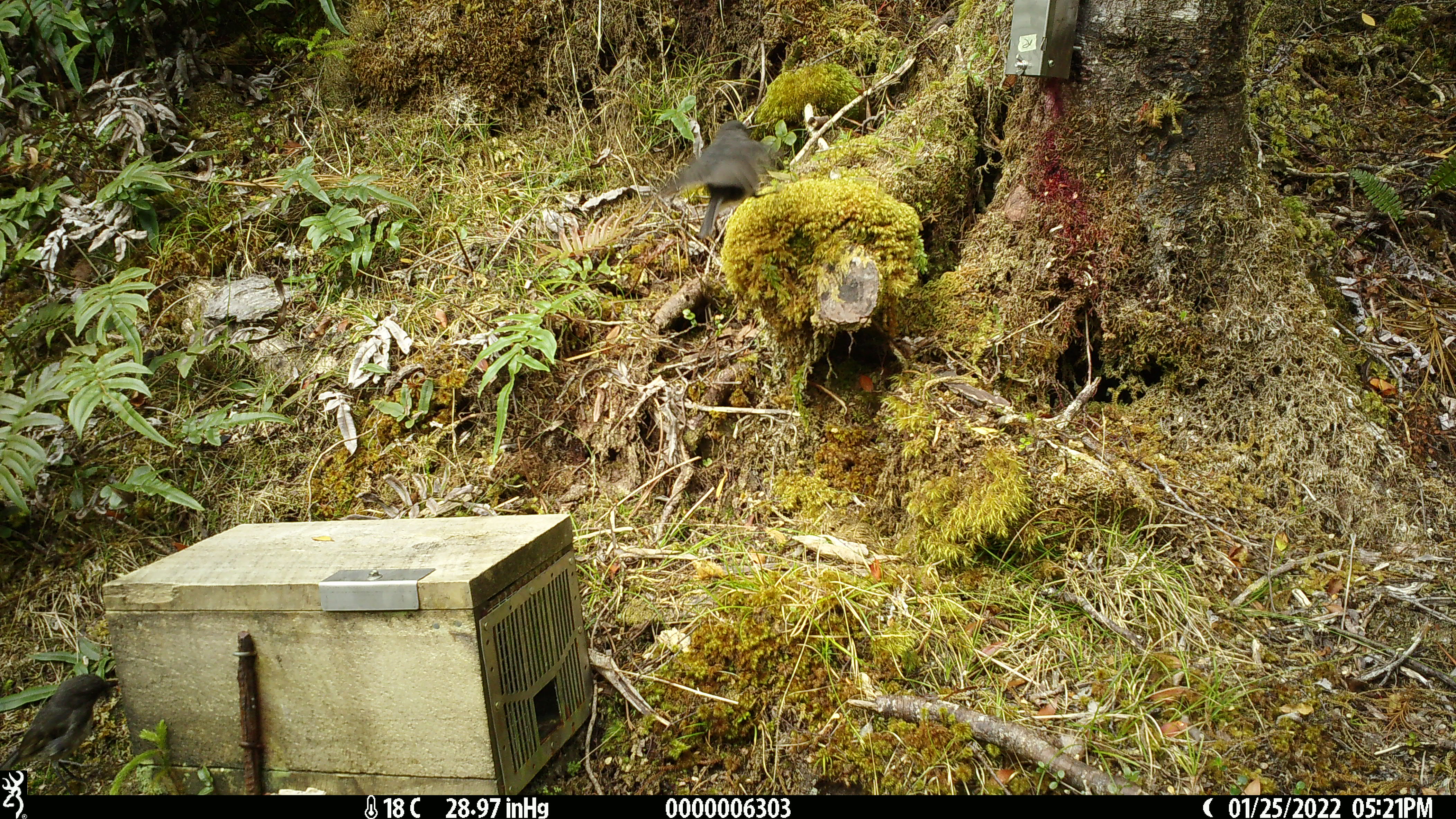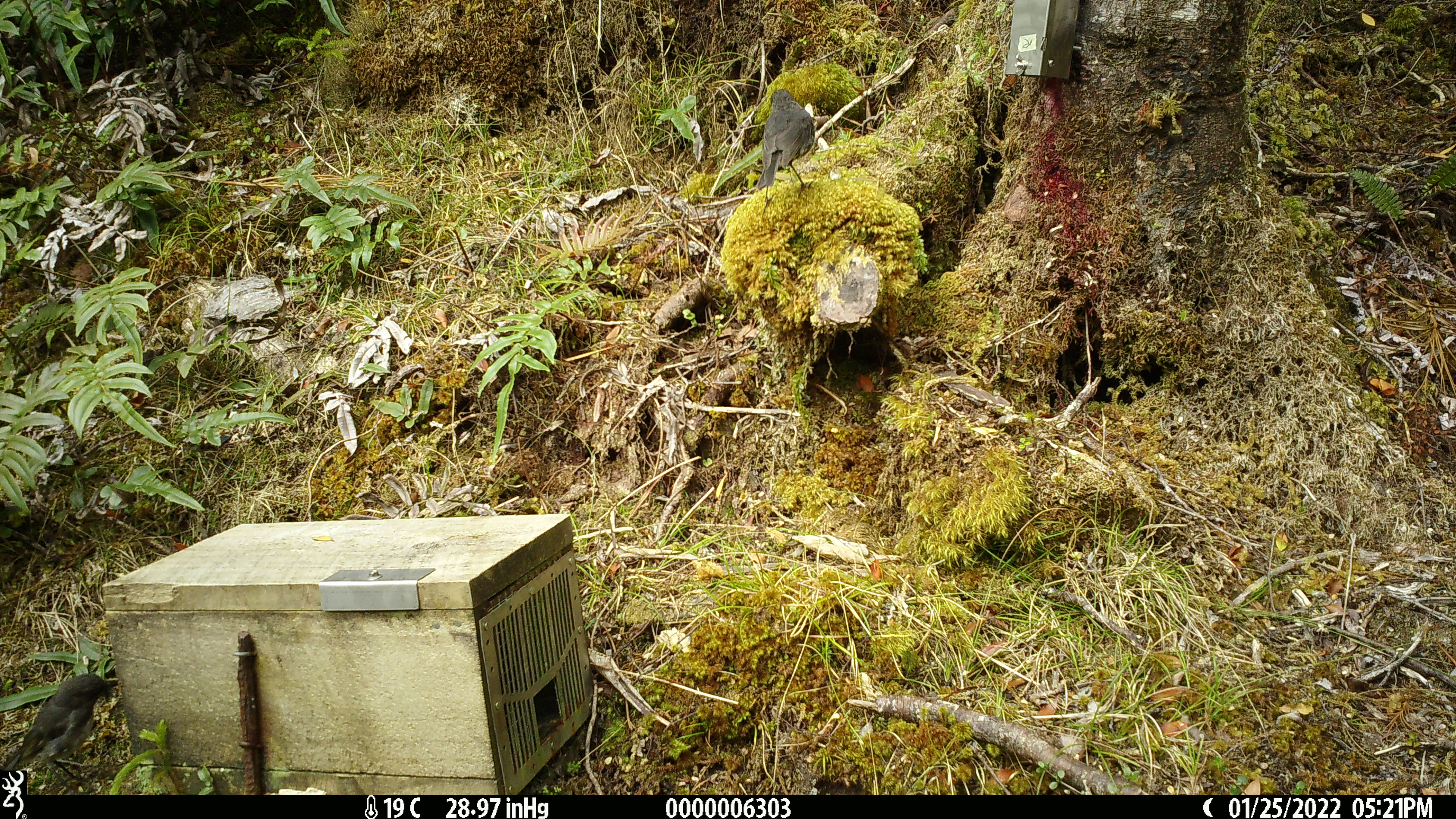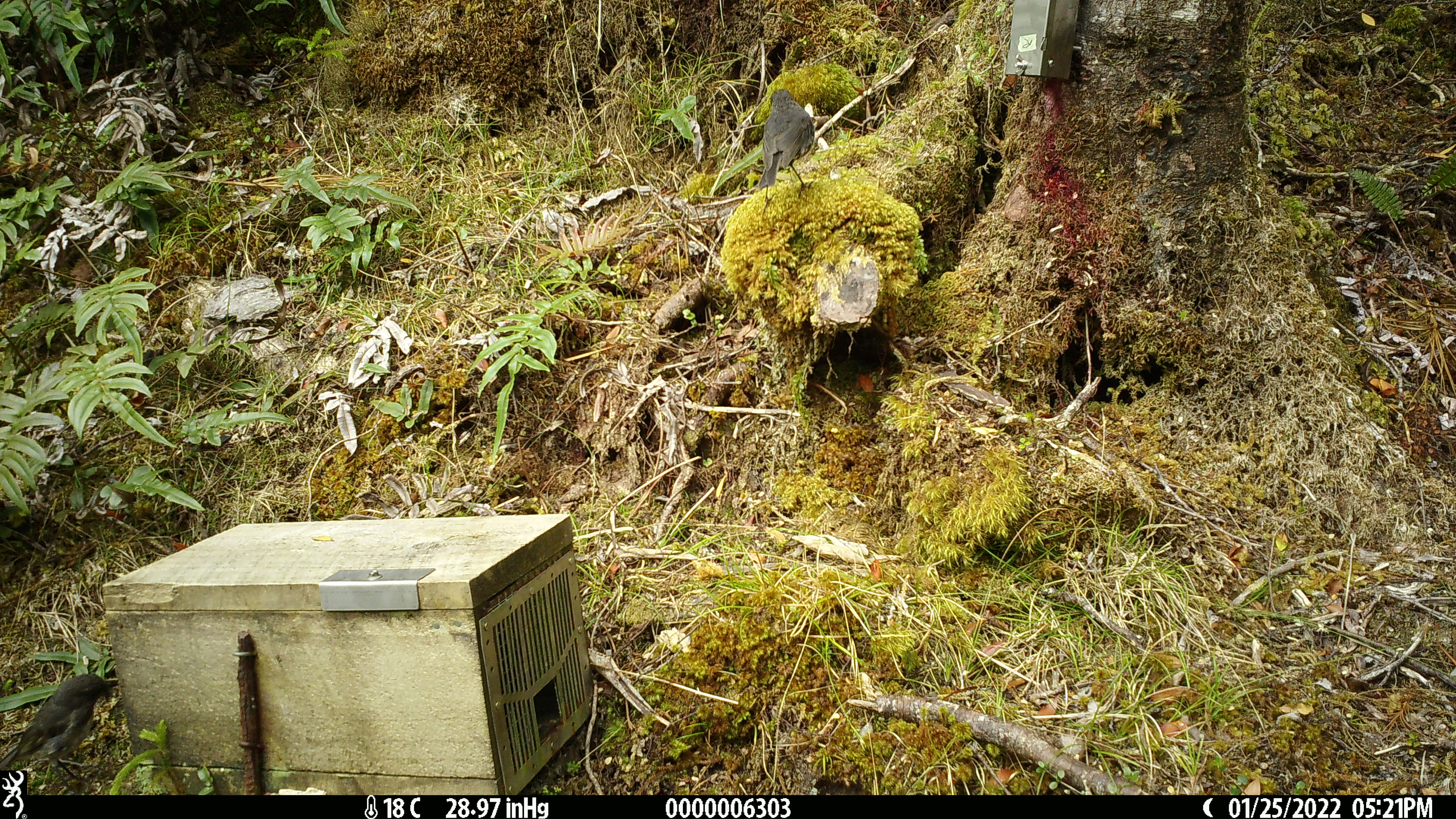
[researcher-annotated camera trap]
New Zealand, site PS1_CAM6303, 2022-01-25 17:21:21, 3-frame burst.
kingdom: Animalia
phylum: Chordata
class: Aves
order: Passeriformes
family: Petroicidae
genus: Petroica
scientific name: Petroica australis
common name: new zealand robin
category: robin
Robin (new zealand robin) (Petroica australis).